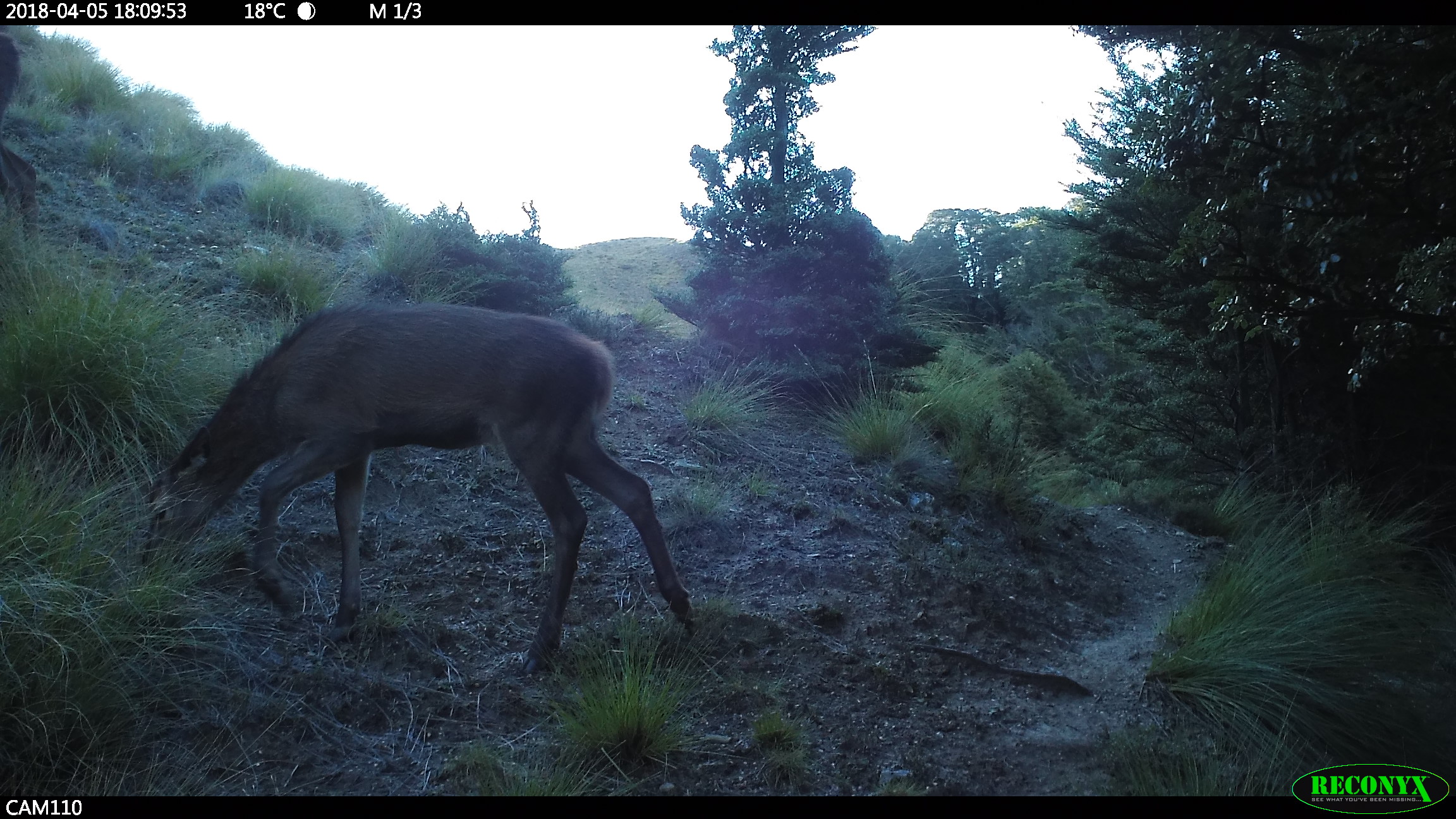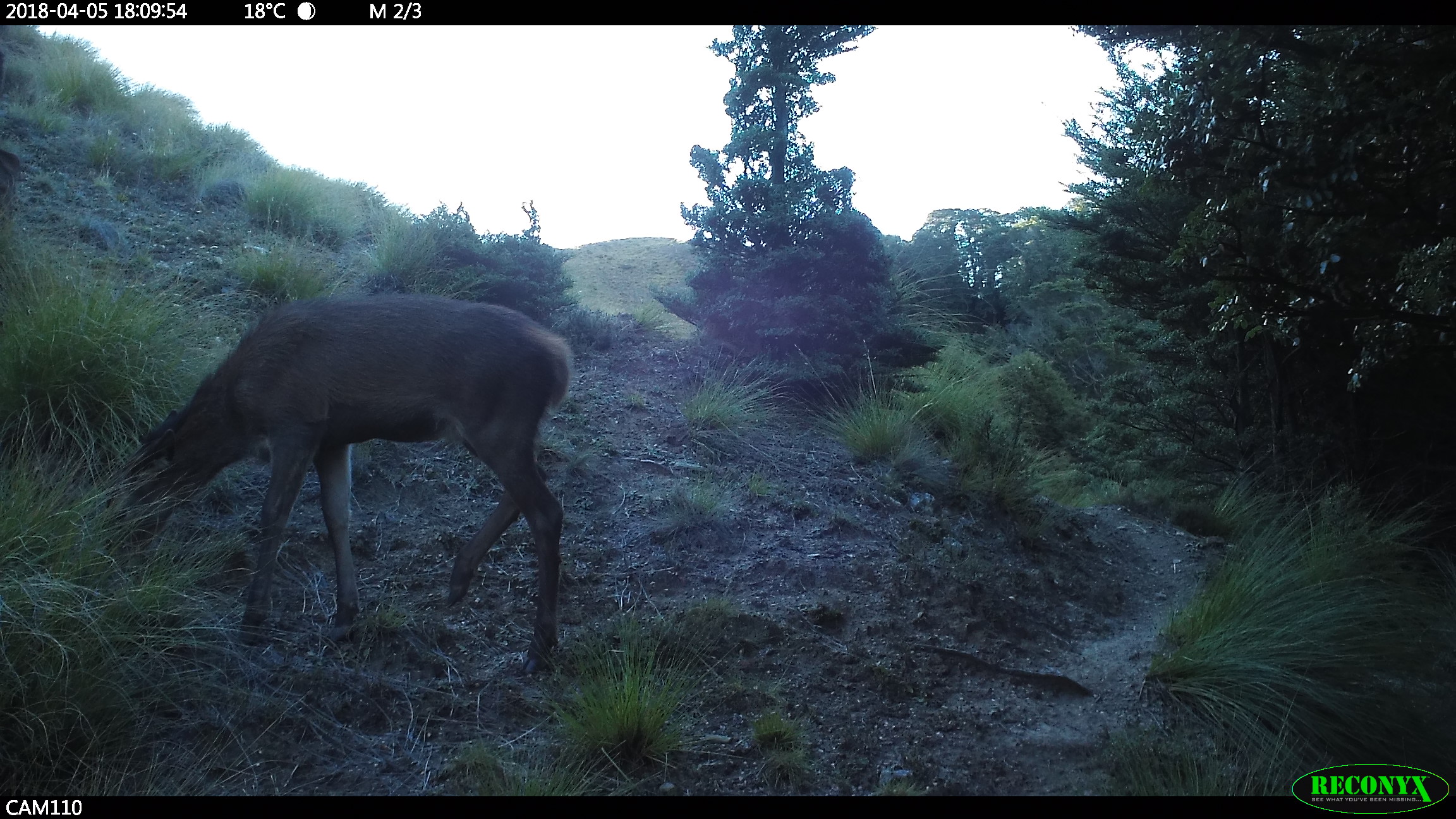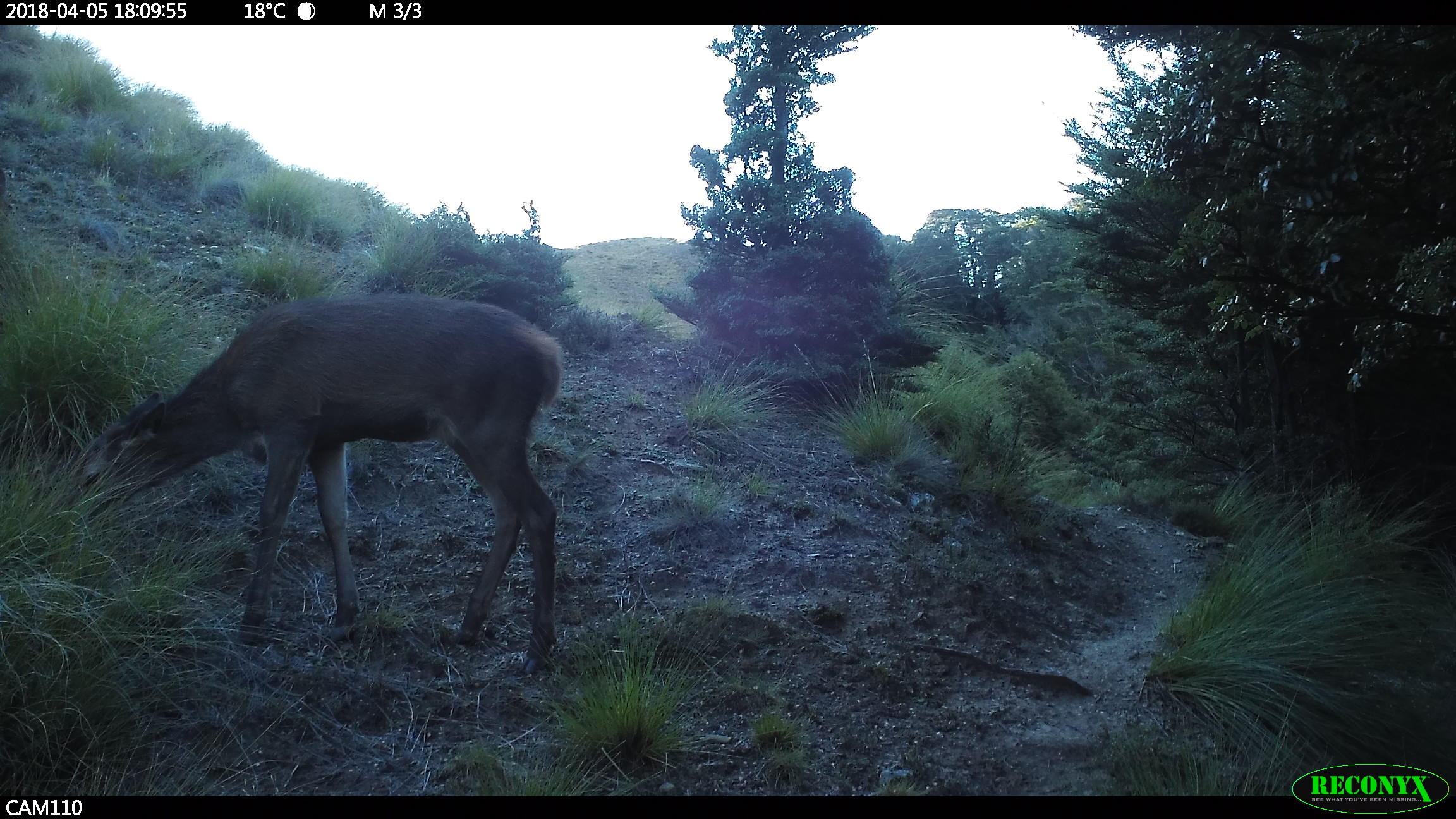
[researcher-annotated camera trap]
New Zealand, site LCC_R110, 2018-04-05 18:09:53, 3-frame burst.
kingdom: Animalia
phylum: Chordata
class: Mammalia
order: Artiodactyla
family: Cervidae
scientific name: Cervidae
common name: deer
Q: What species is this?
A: Deer (Cervidae).